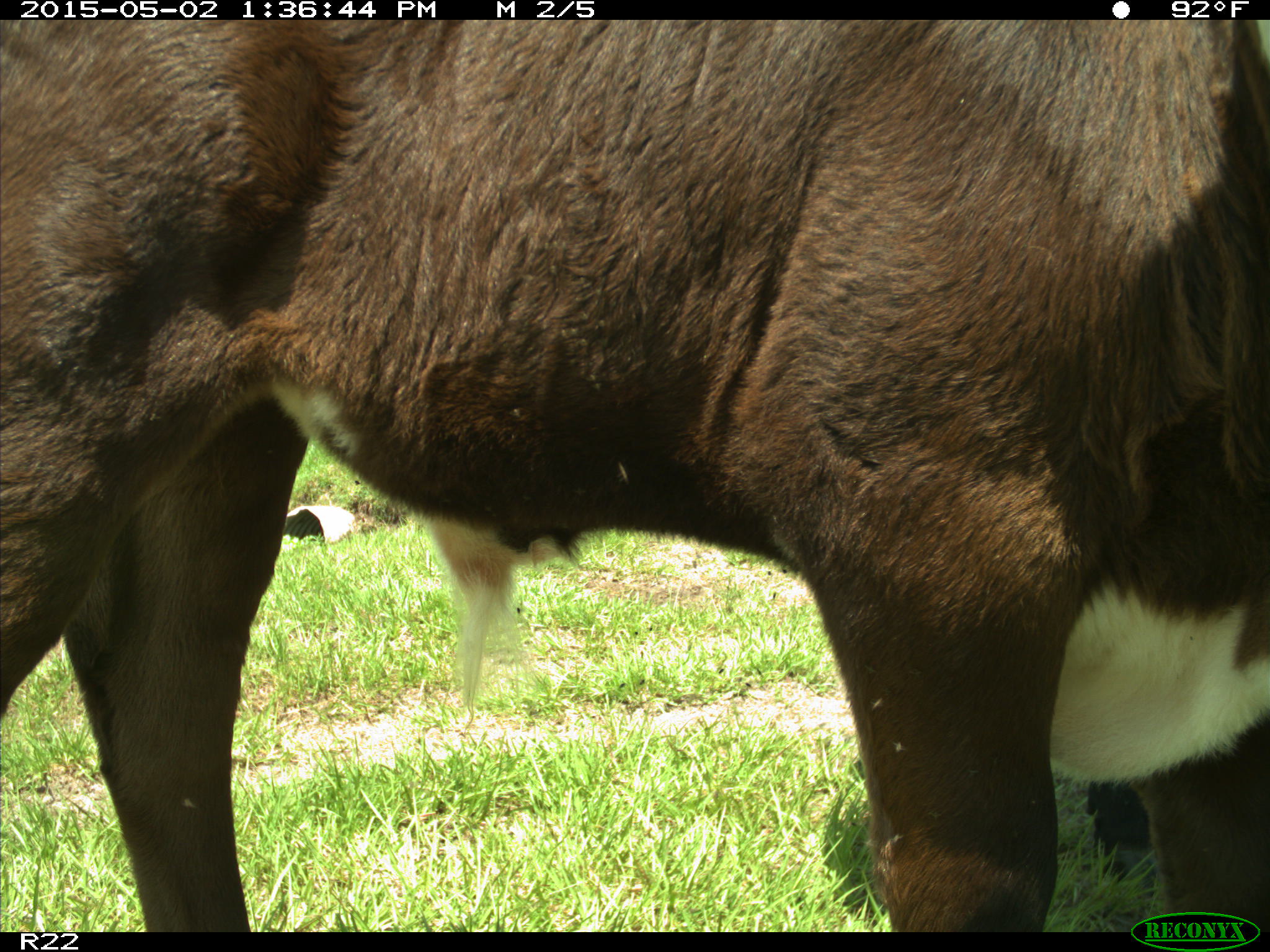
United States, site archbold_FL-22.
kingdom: Animalia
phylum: Chordata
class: Mammalia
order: Artiodactyla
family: Bovidae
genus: Bos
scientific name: Bos taurus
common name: domestic cow